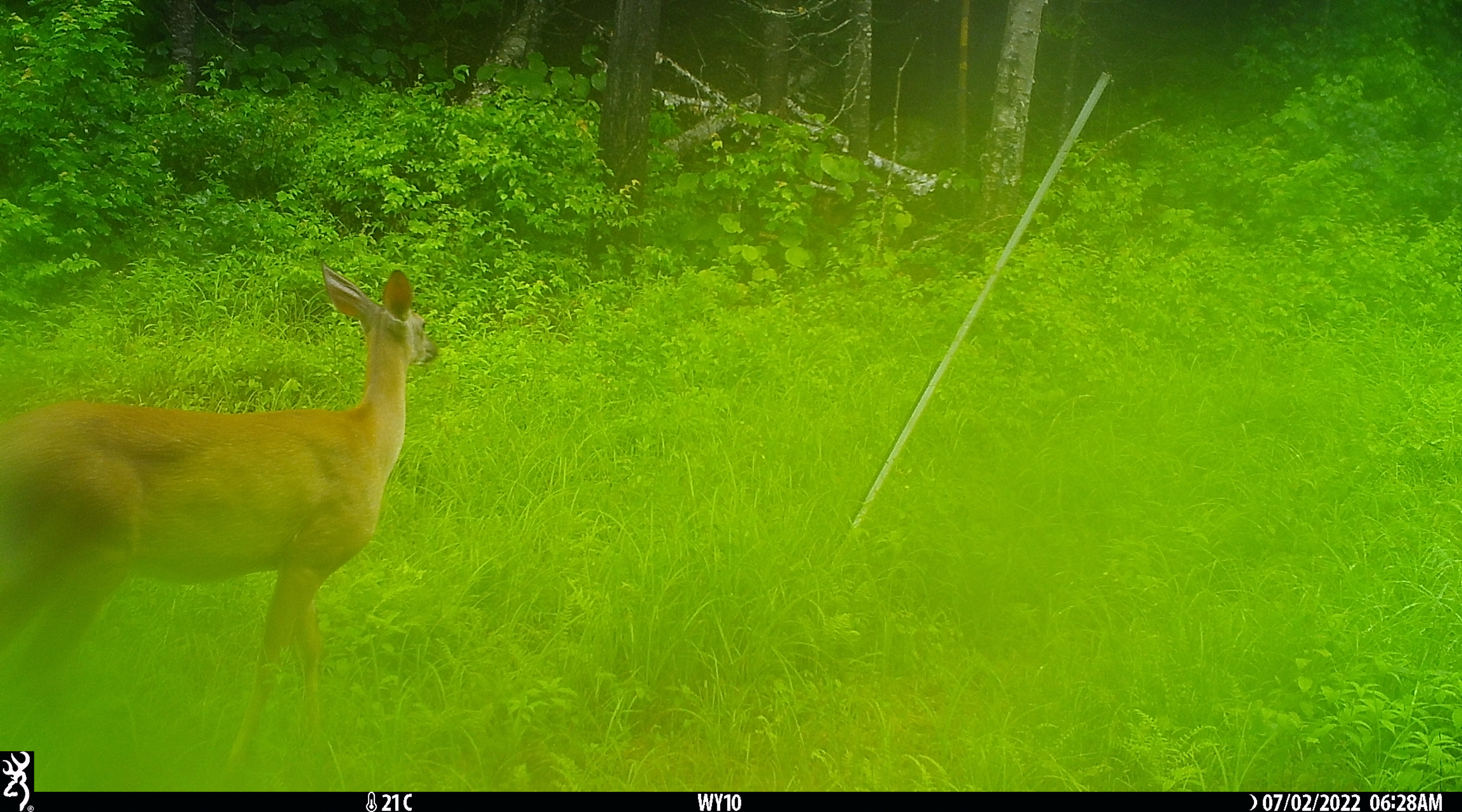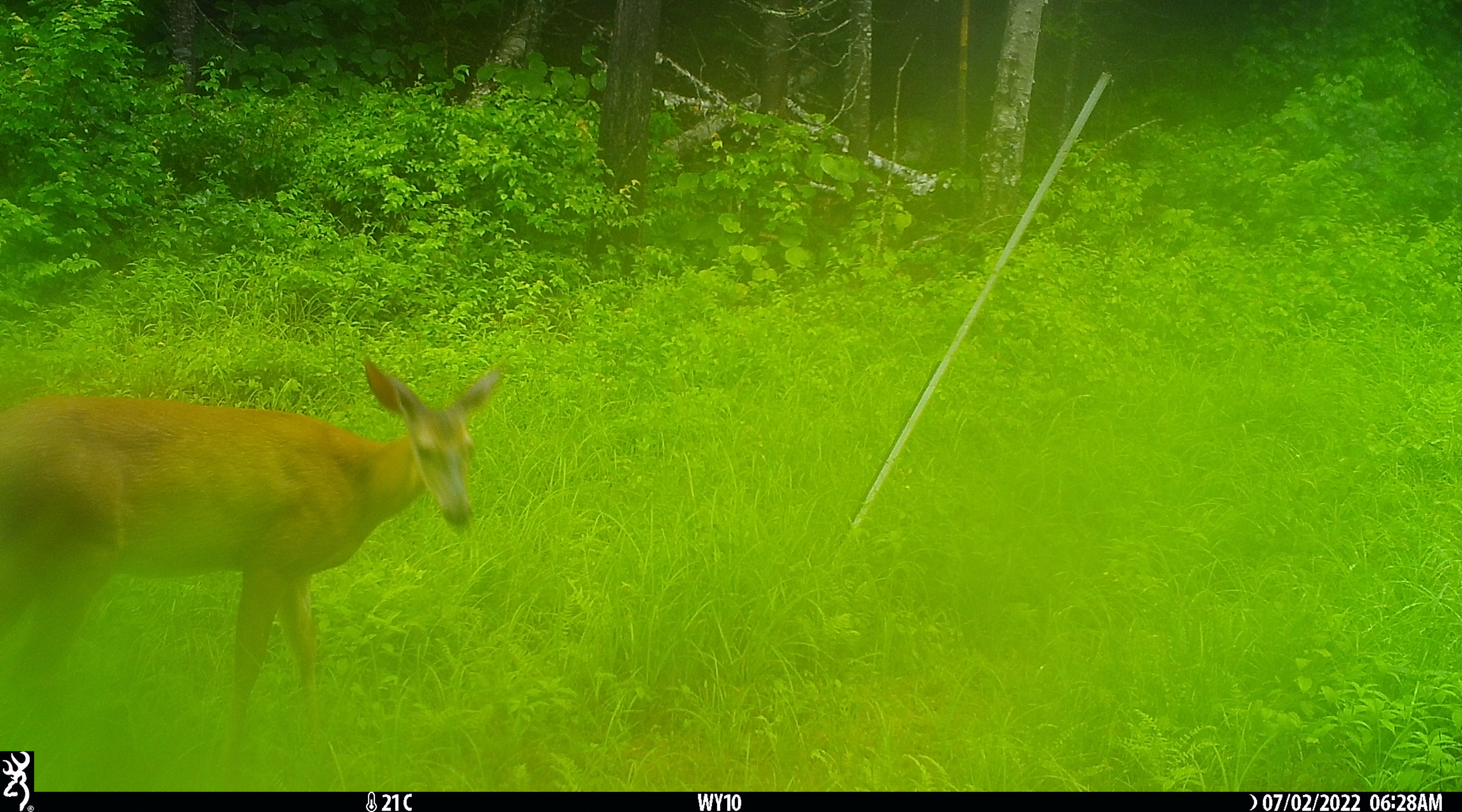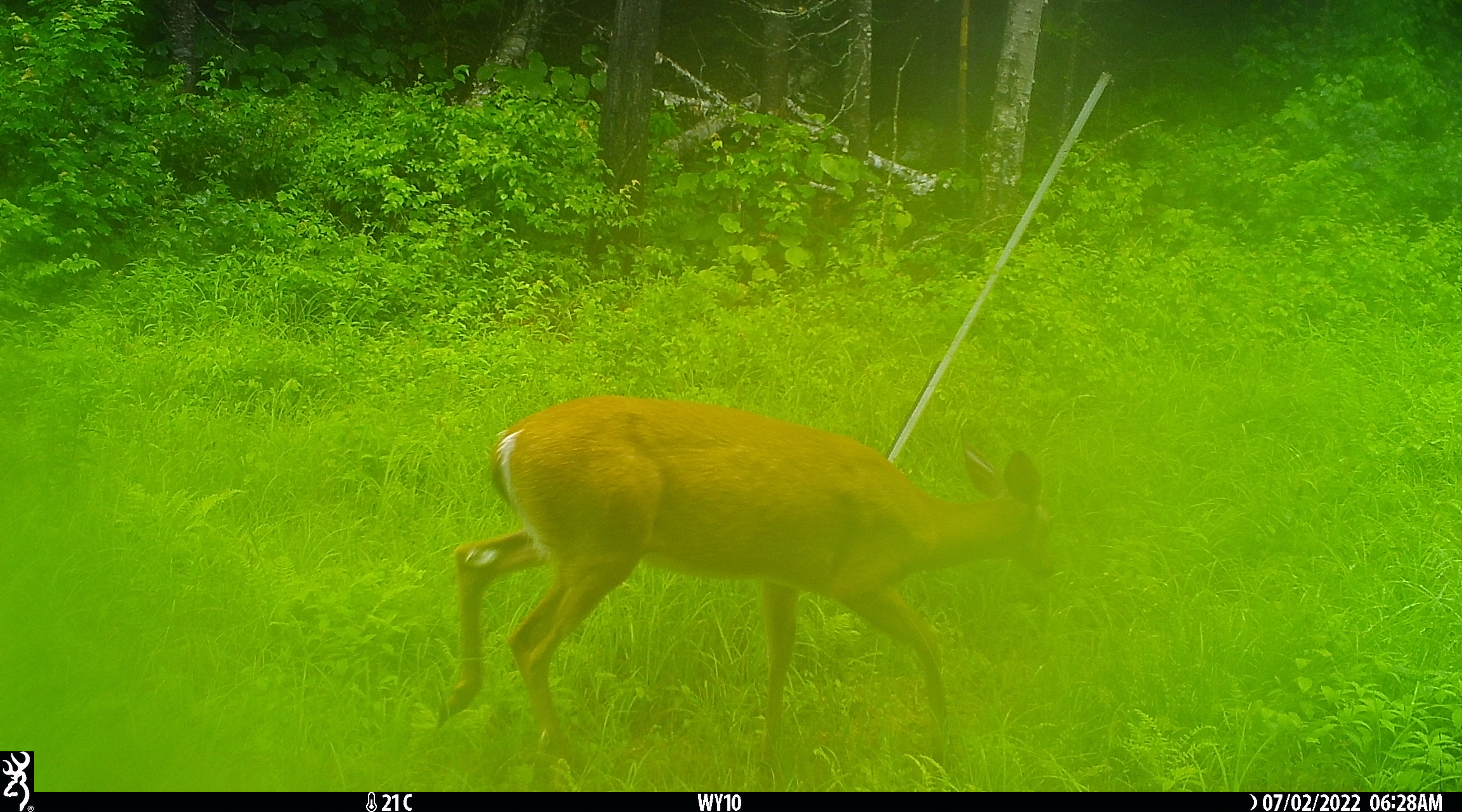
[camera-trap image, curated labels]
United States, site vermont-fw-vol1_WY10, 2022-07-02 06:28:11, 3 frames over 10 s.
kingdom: Animalia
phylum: Chordata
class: Mammalia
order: Artiodactyla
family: Cervidae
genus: Odocoileus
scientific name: Odocoileus virginianus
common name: white-tailed deer